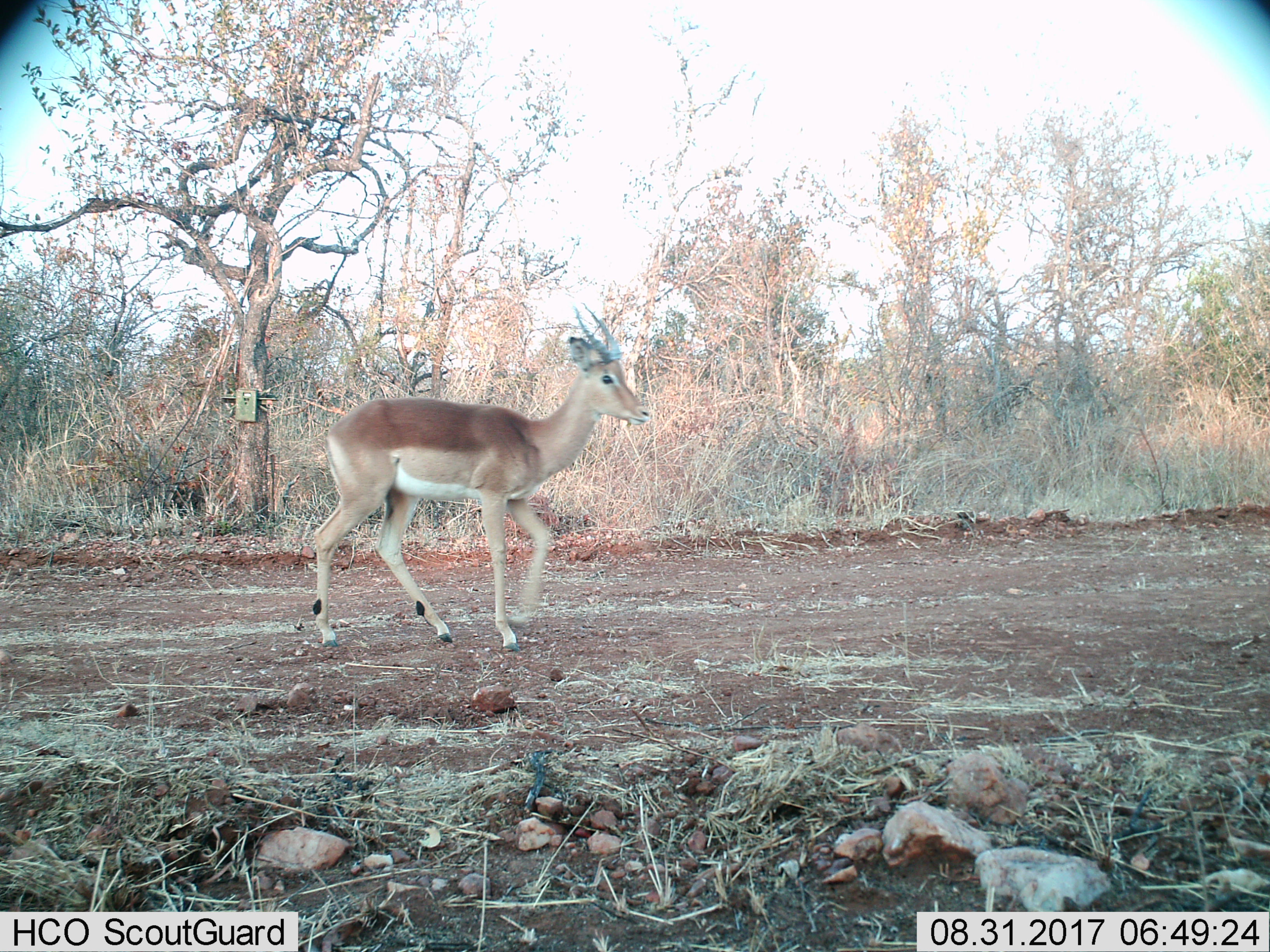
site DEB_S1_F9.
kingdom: Animalia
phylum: Chordata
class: Mammalia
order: Artiodactyla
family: Bovidae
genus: Aepyceros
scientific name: Aepyceros melampus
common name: impala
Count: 1.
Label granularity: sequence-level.